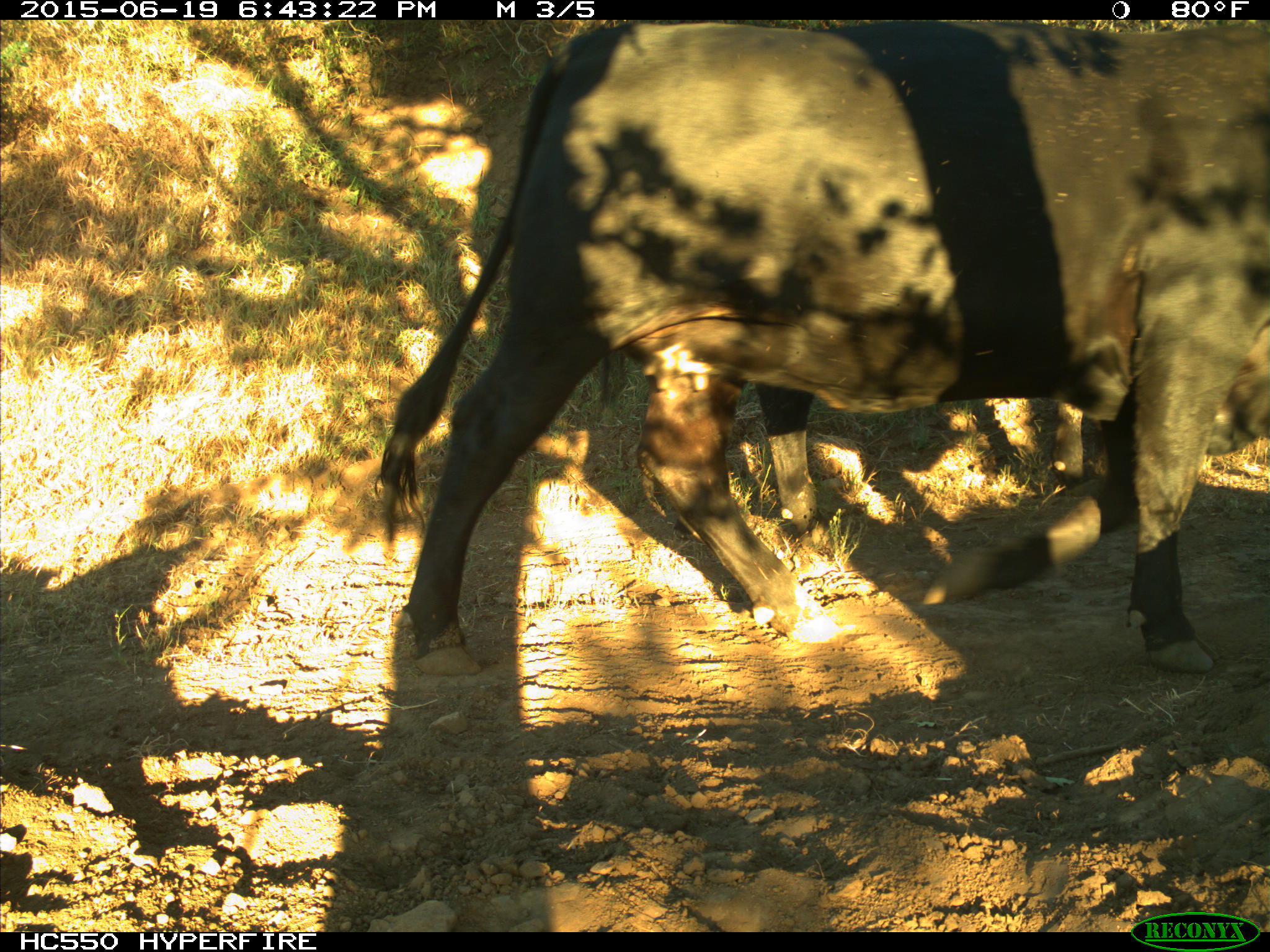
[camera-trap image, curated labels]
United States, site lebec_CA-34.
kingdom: Animalia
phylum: Chordata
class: Mammalia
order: Artiodactyla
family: Bovidae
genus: Bos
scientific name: Bos taurus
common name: domestic cow